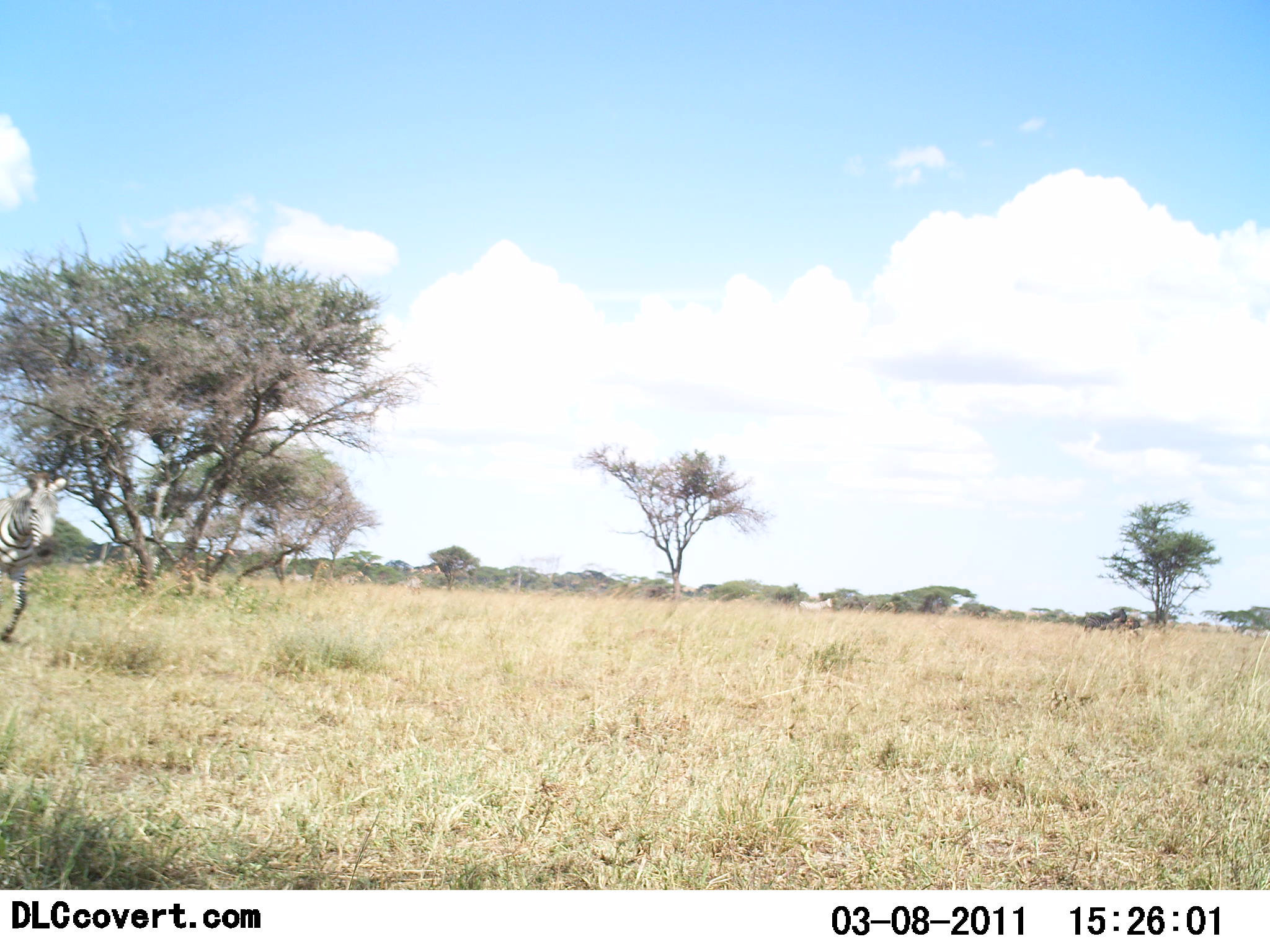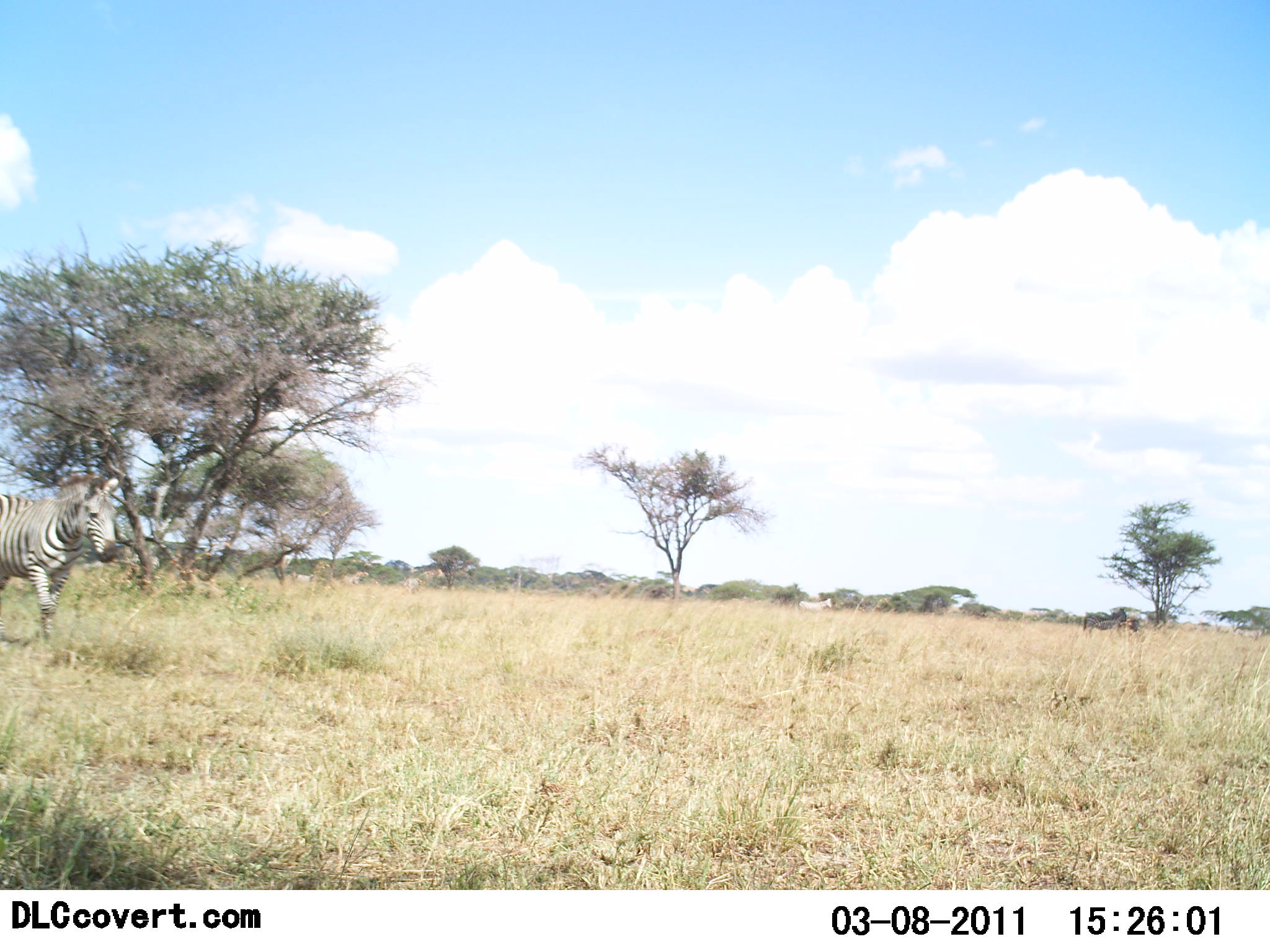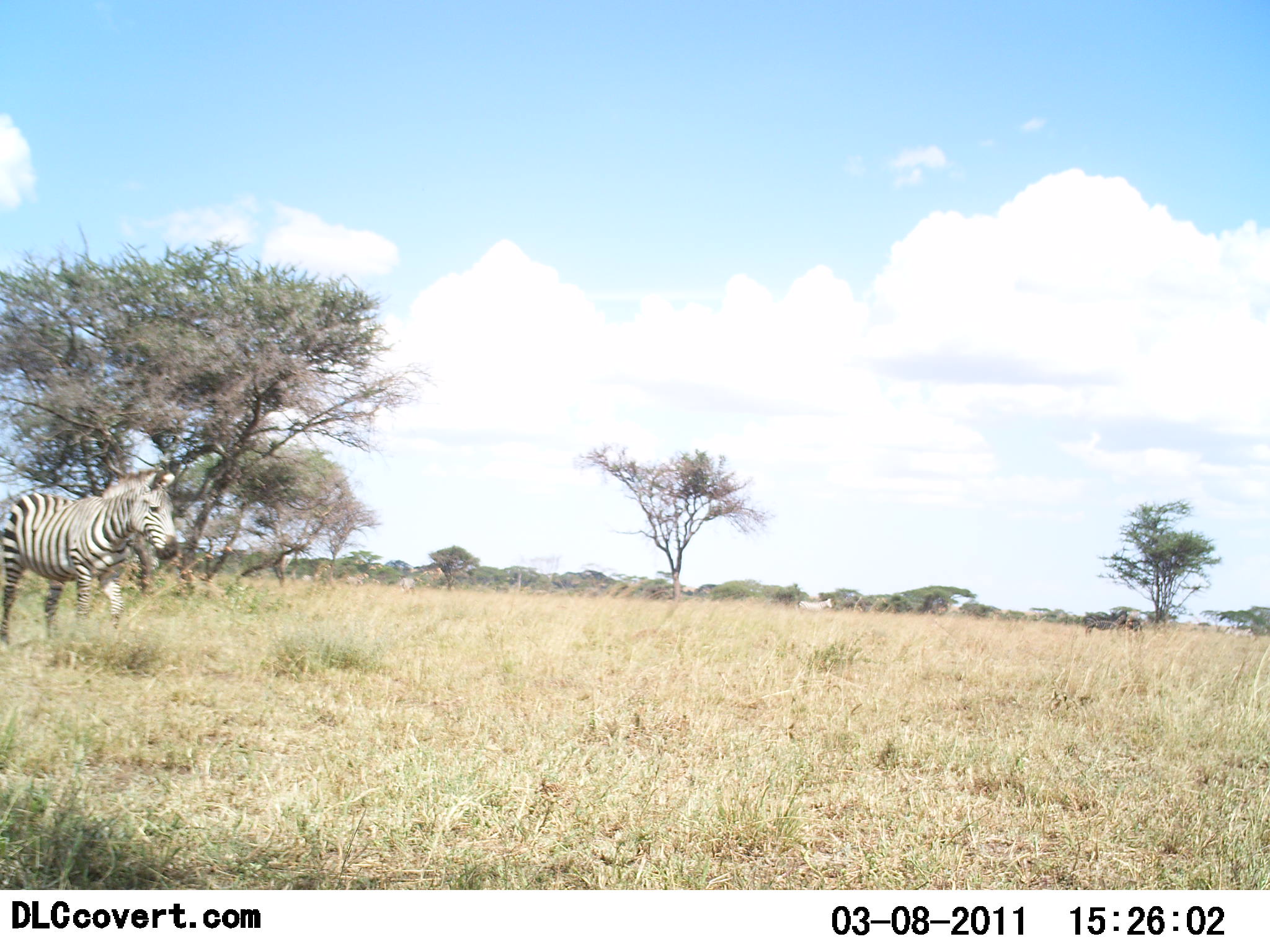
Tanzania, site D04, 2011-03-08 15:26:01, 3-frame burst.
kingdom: Animalia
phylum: Chordata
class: Mammalia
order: Perissodactyla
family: Equidae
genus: Equus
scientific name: Equus quagga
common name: plains zebra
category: zebra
Zebra (plains zebra) (Equus quagga), count 1. Behavior (volunteer vote fractions): standing 0%, resting 0%, moving 100%, interacting 0%. Young present (vote fraction): 0%. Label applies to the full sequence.